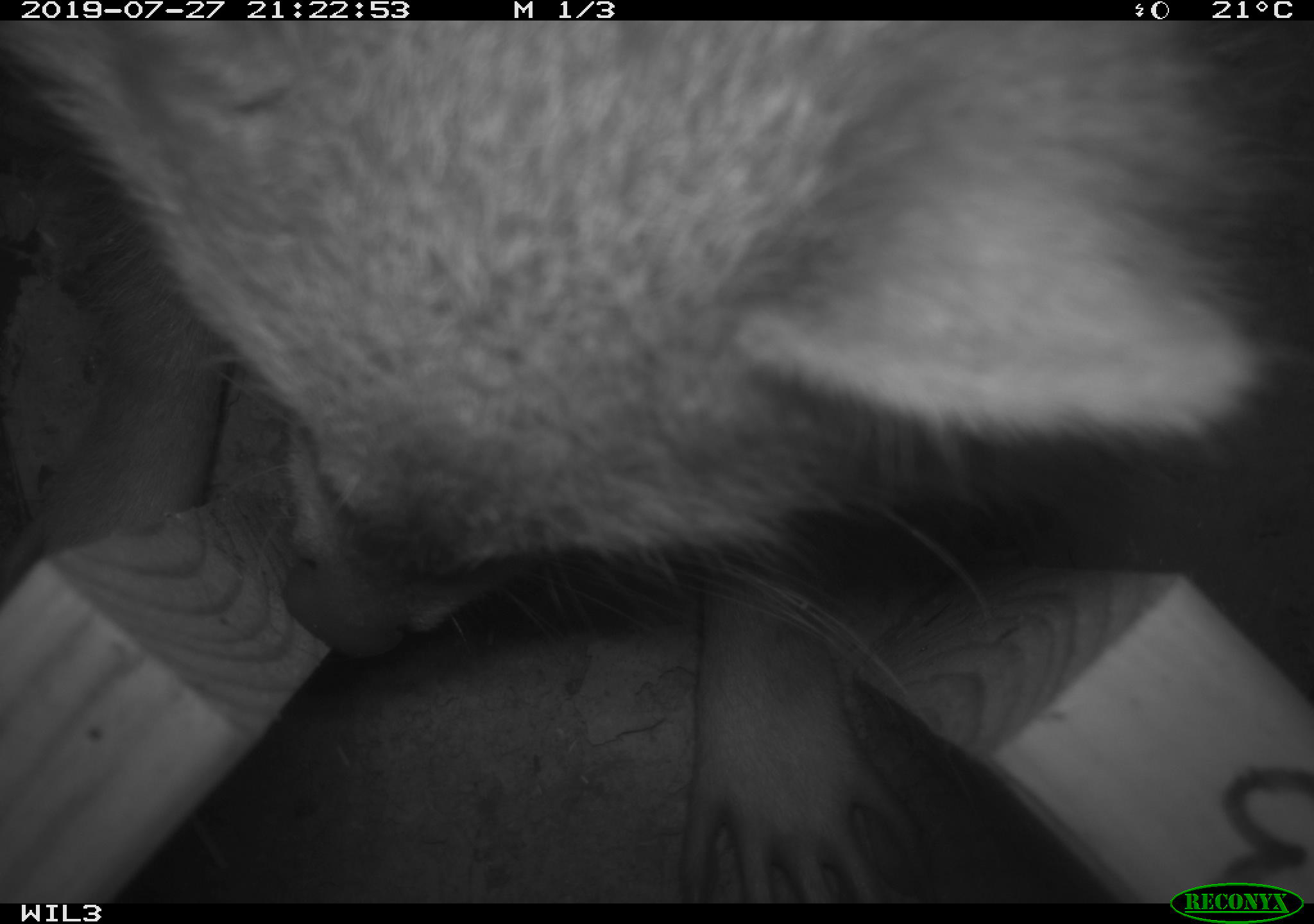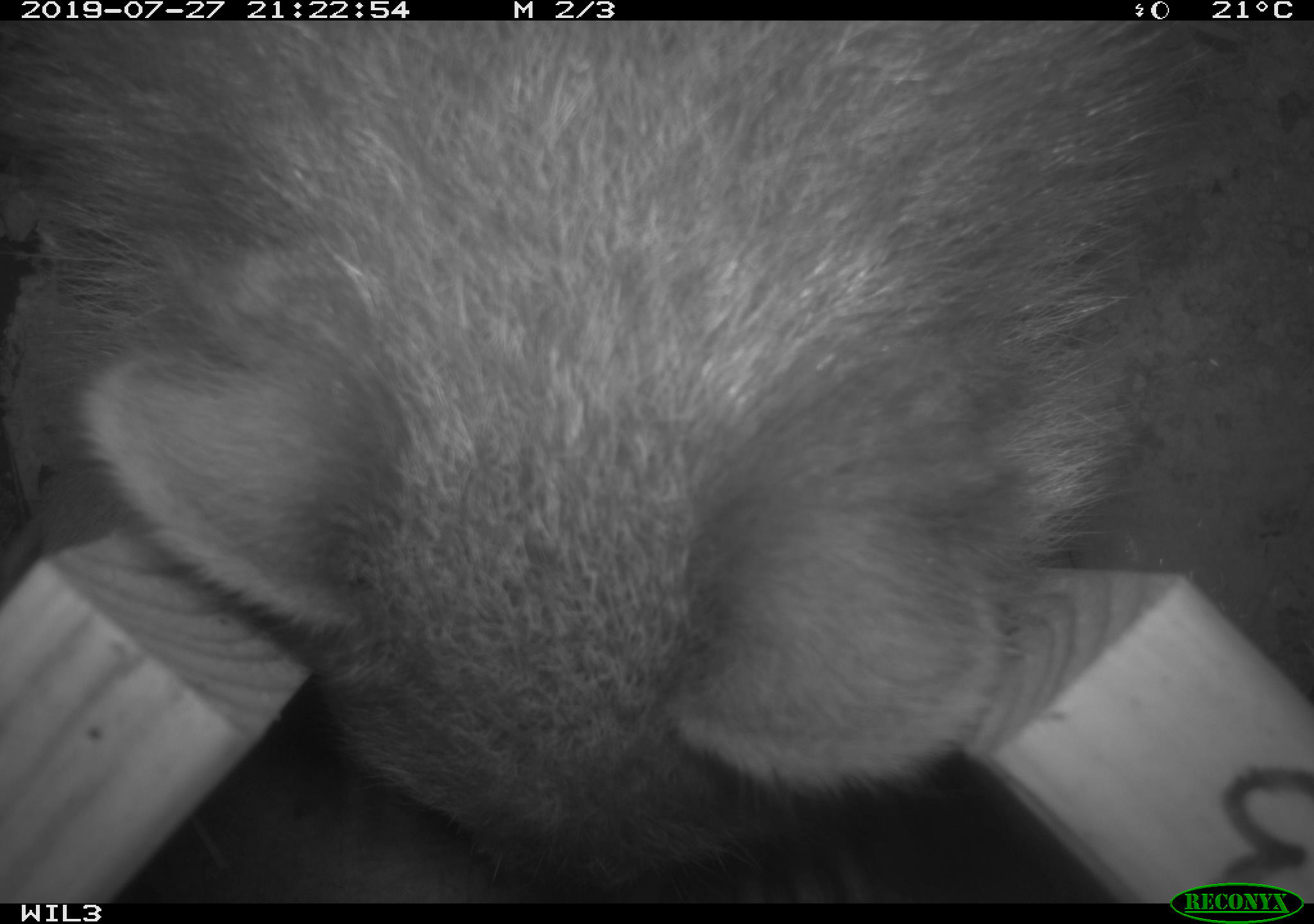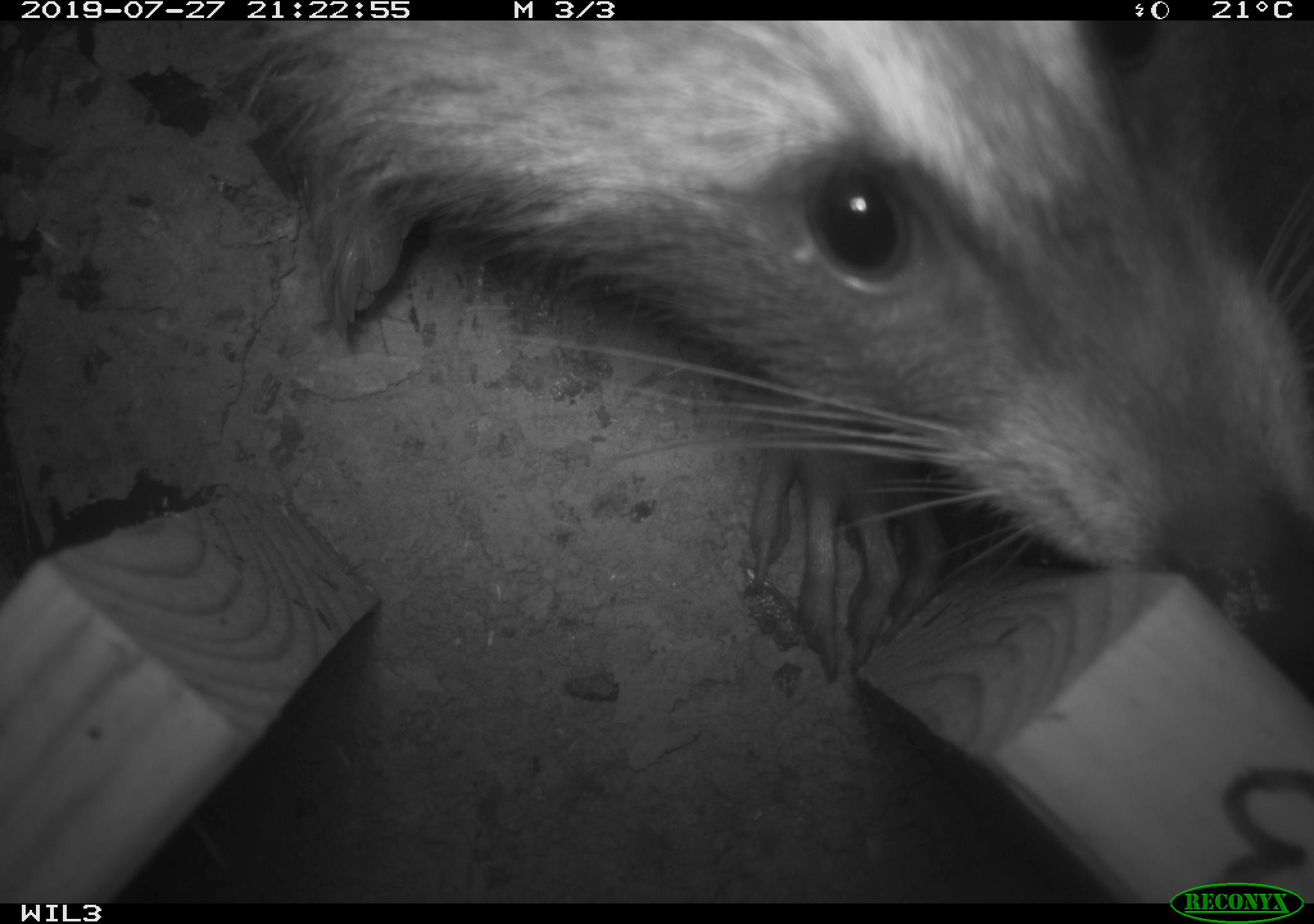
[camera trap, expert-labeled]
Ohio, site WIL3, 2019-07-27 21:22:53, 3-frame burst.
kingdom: Animalia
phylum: Chordata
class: Mammalia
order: Carnivora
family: Procyonidae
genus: Procyon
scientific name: Procyon lotor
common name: common raccoon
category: raccoon